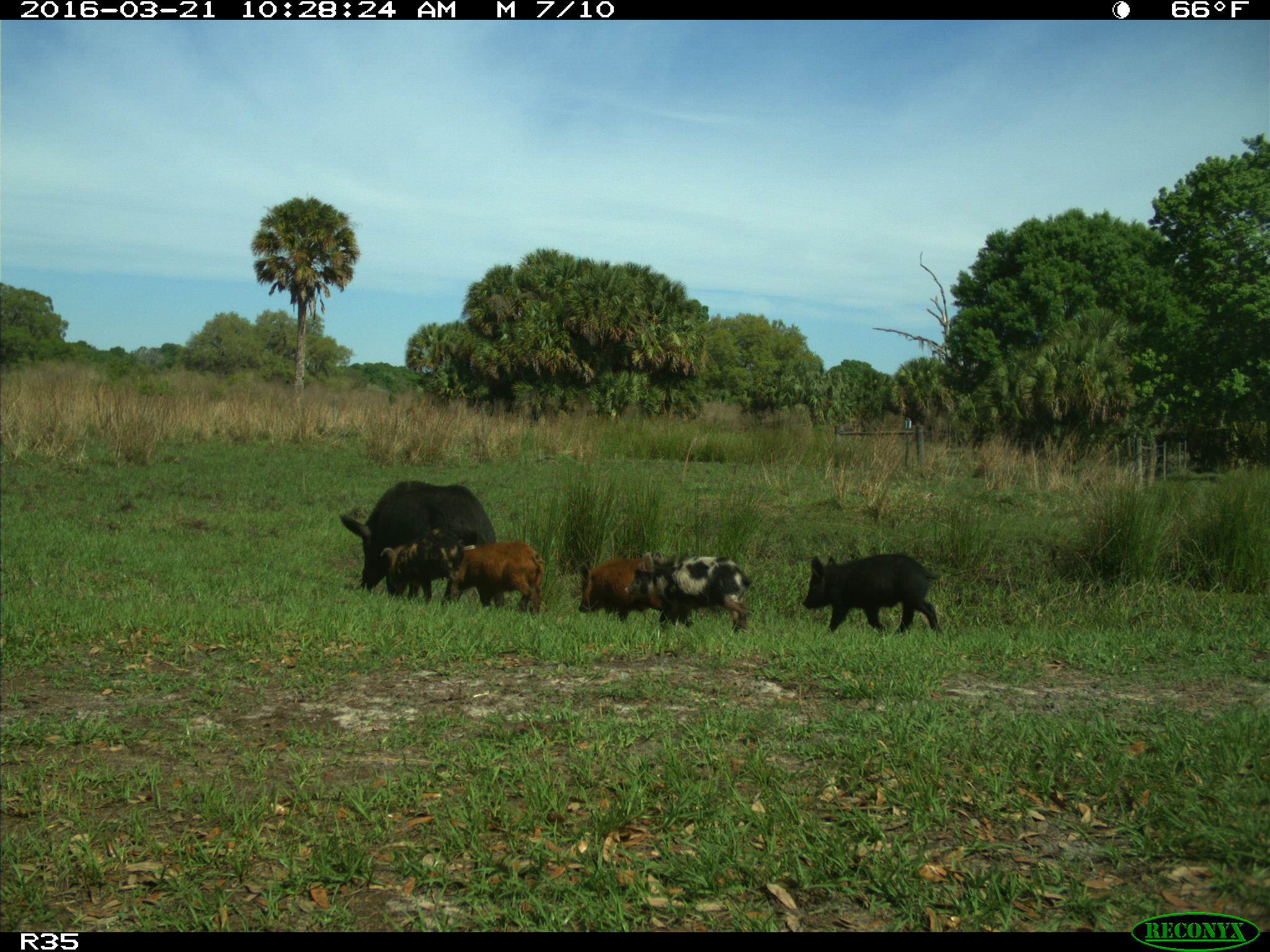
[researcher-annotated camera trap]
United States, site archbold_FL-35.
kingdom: Animalia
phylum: Chordata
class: Mammalia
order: Artiodactyla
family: Suidae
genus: Sus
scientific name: Sus scrofa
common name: wild boar